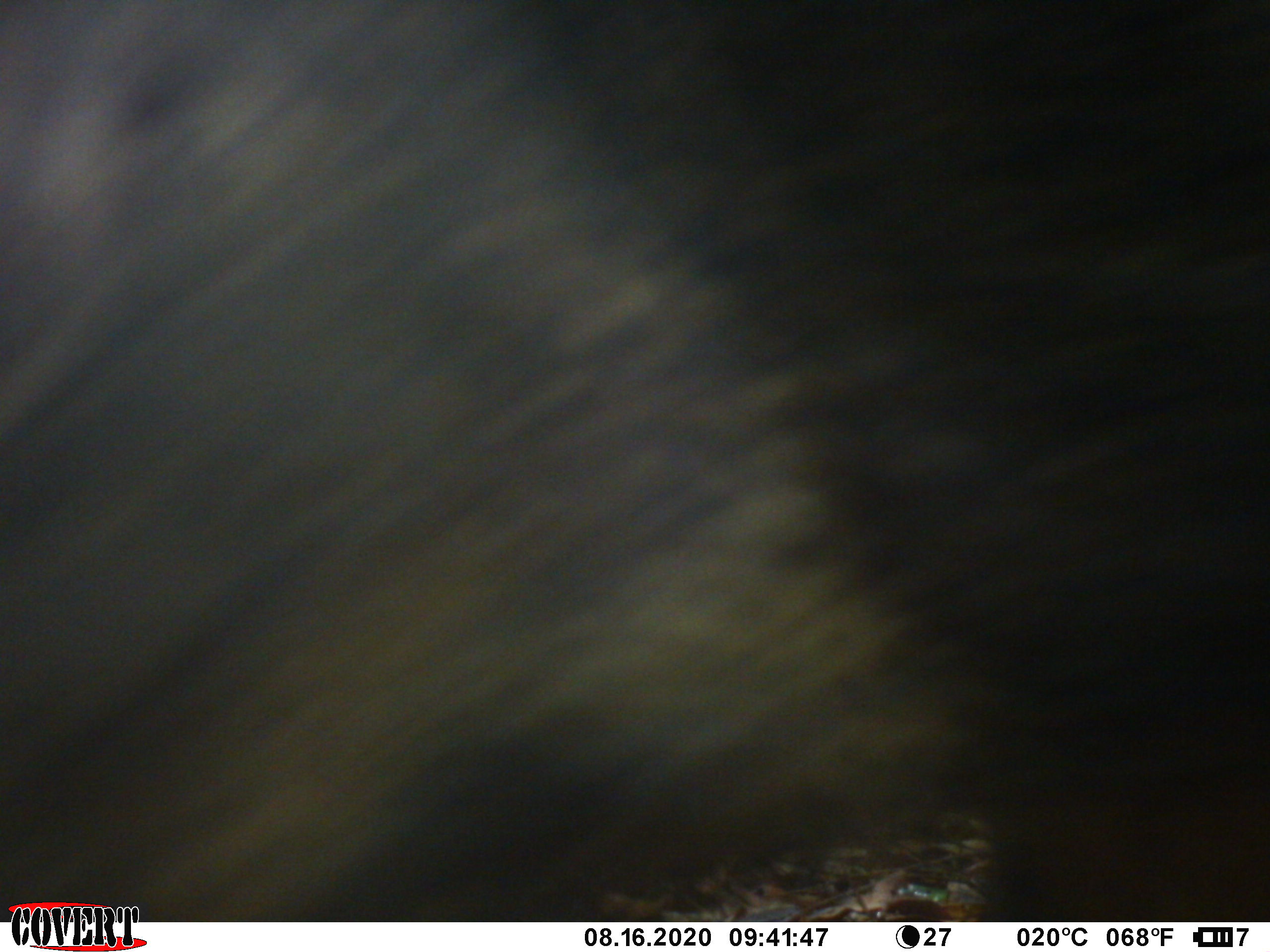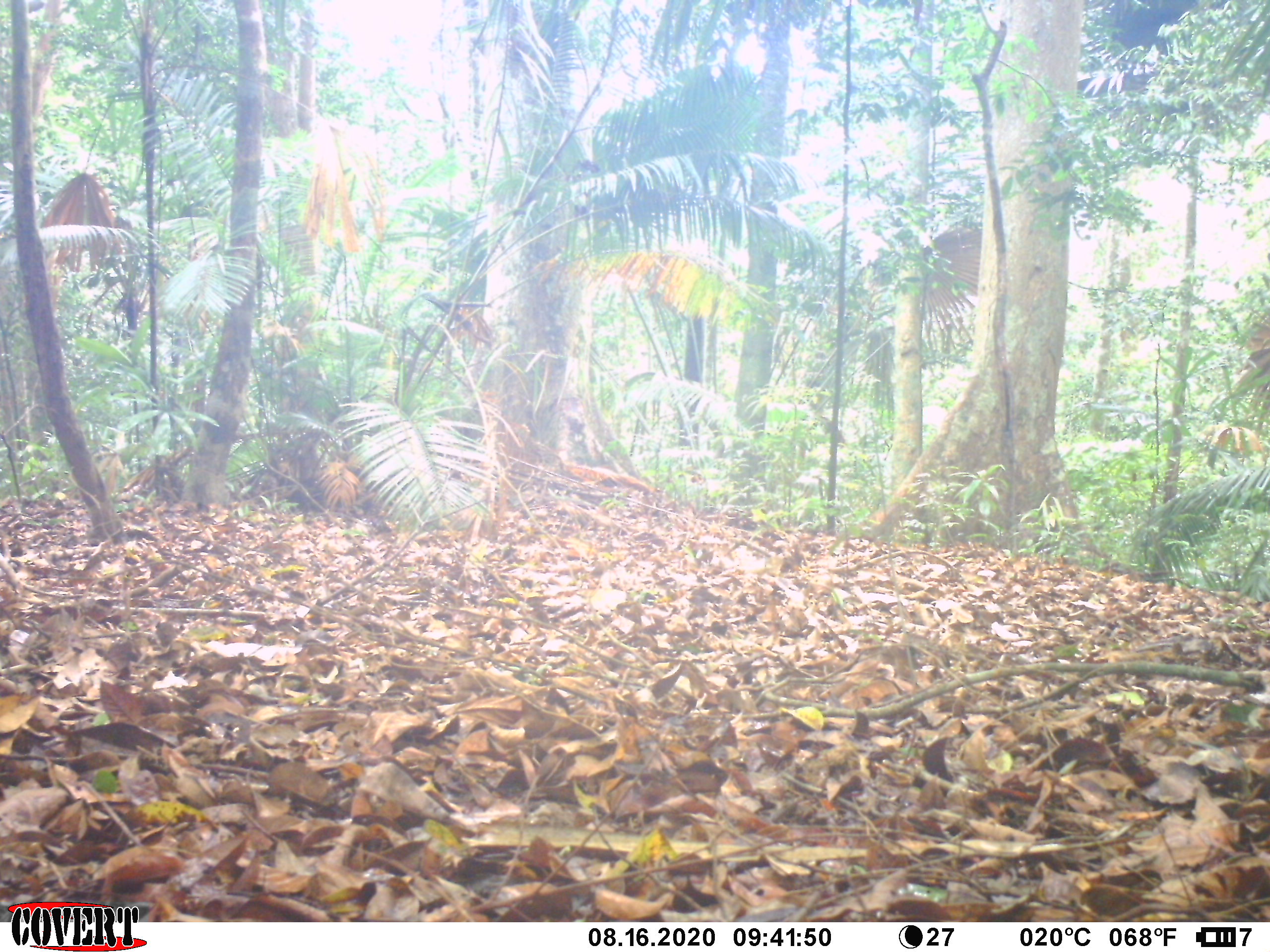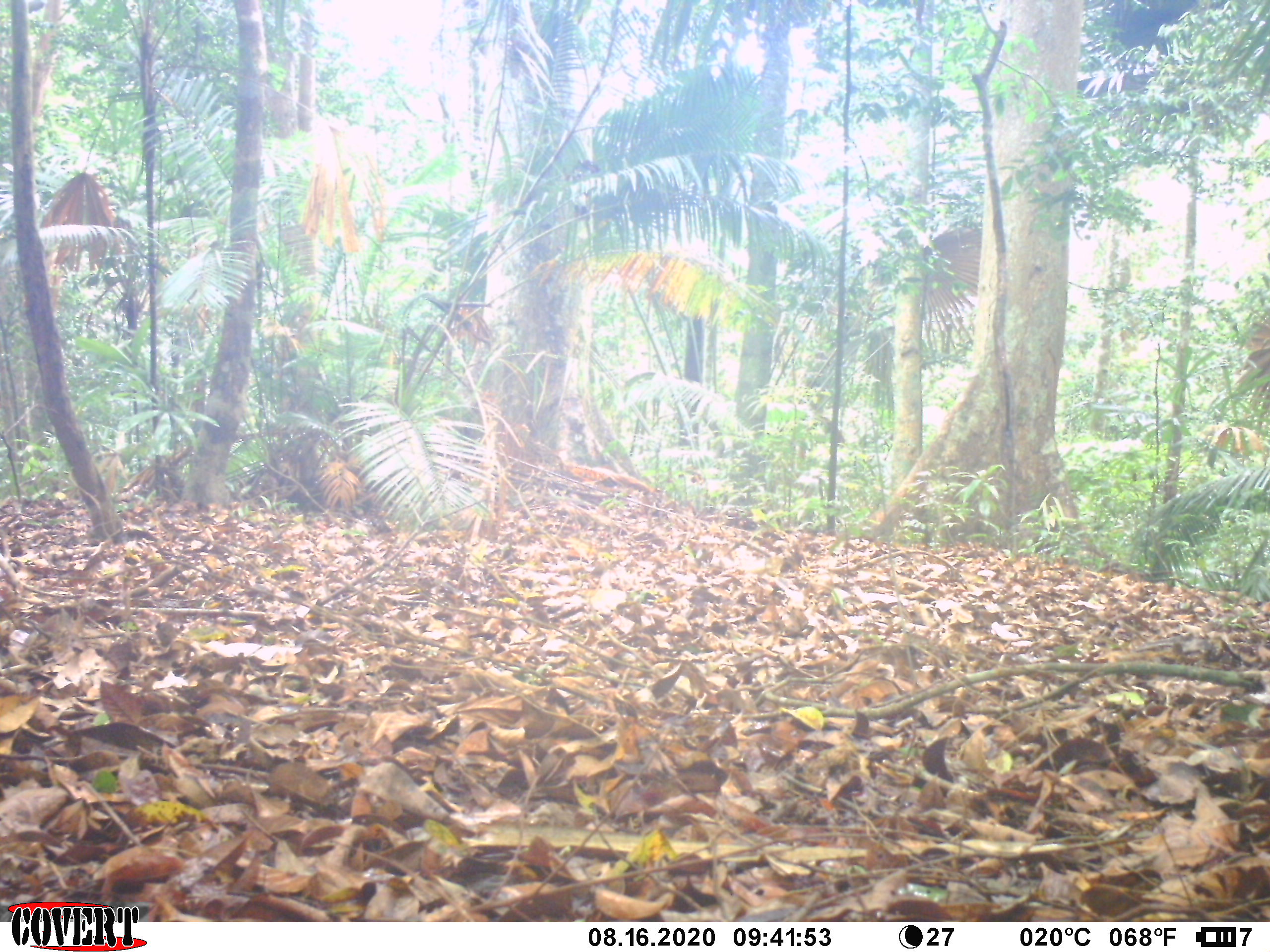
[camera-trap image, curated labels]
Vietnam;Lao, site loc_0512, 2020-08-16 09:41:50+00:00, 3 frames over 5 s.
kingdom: Animalia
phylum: Chordata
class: Mammalia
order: Artiodactyla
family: Suidae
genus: Sus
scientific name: Sus scrofa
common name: eurasian wild pig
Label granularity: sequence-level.